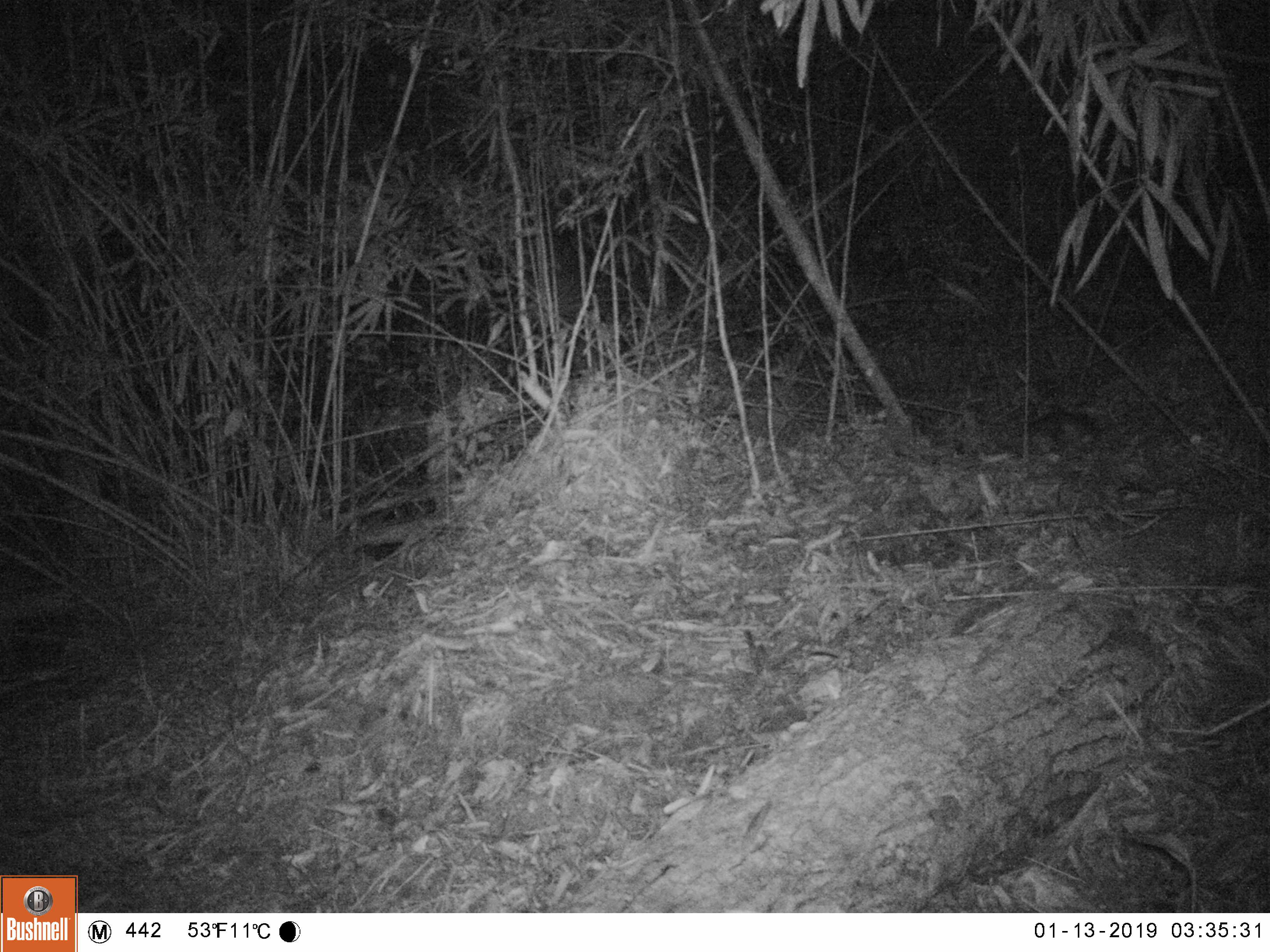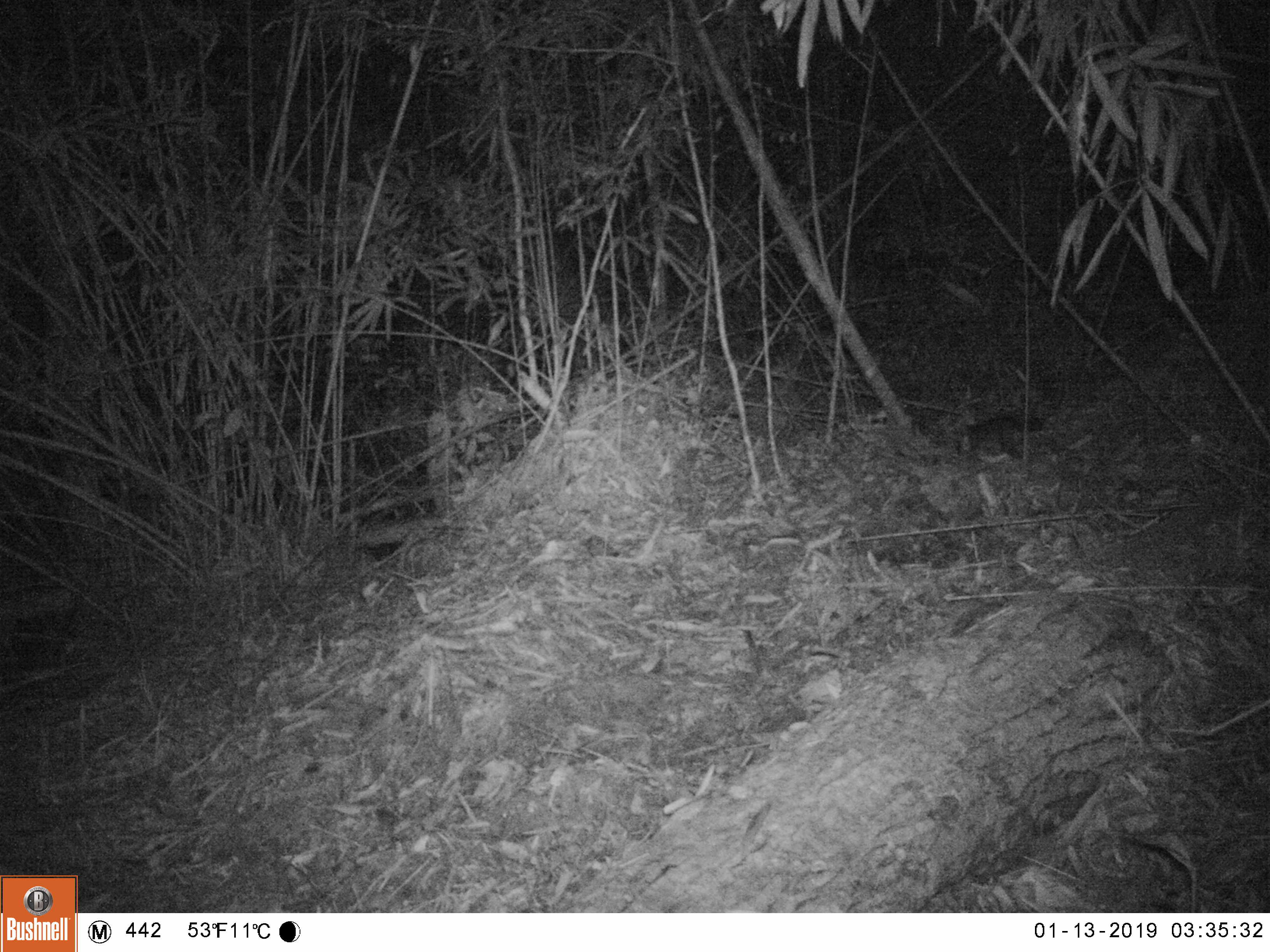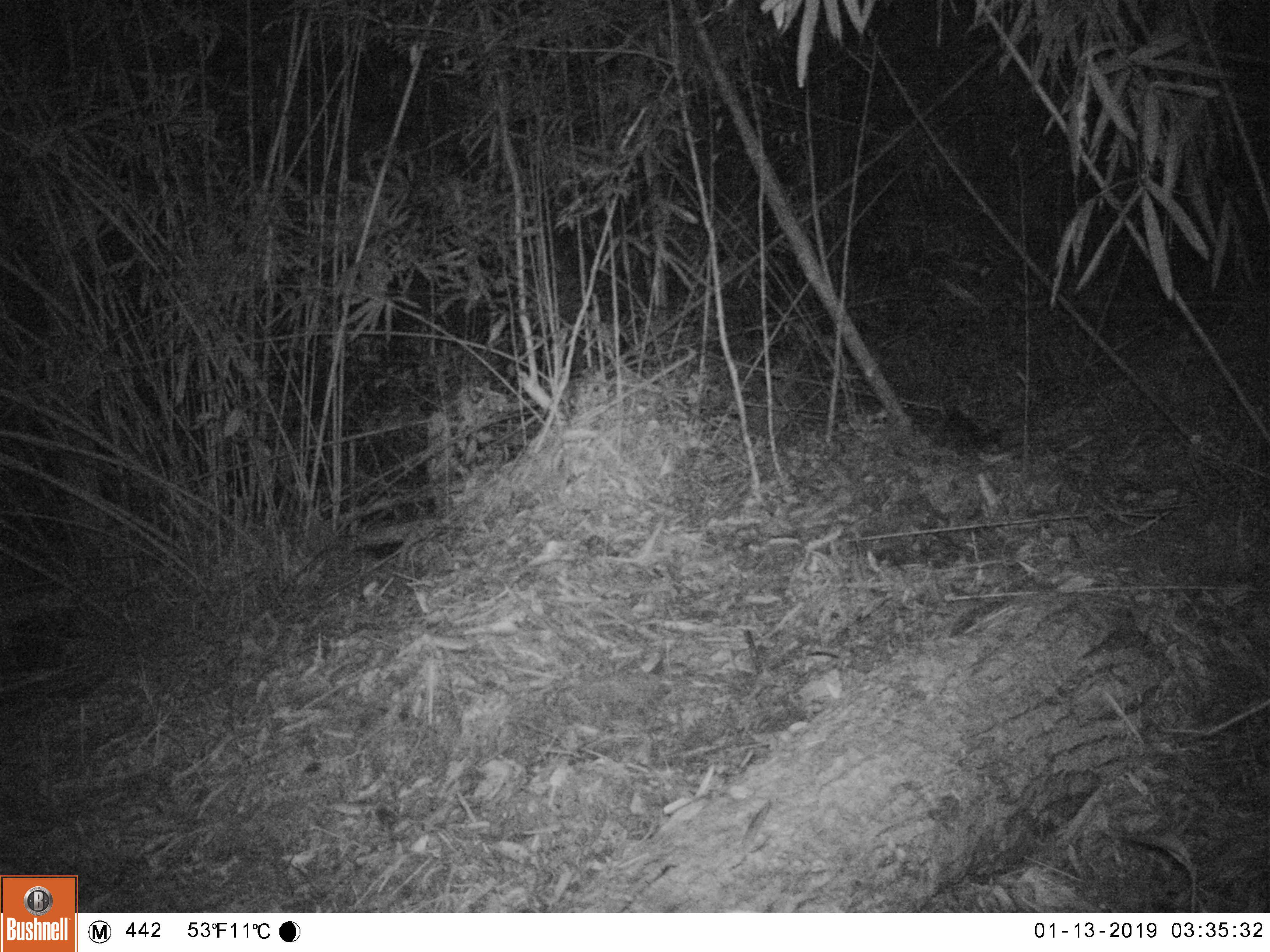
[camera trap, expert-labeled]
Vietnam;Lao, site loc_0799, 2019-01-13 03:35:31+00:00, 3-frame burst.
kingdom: Animalia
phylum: Chordata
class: Mammalia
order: Carnivora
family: Mustelidae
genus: Melogale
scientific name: Melogale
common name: ferret badger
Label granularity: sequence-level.